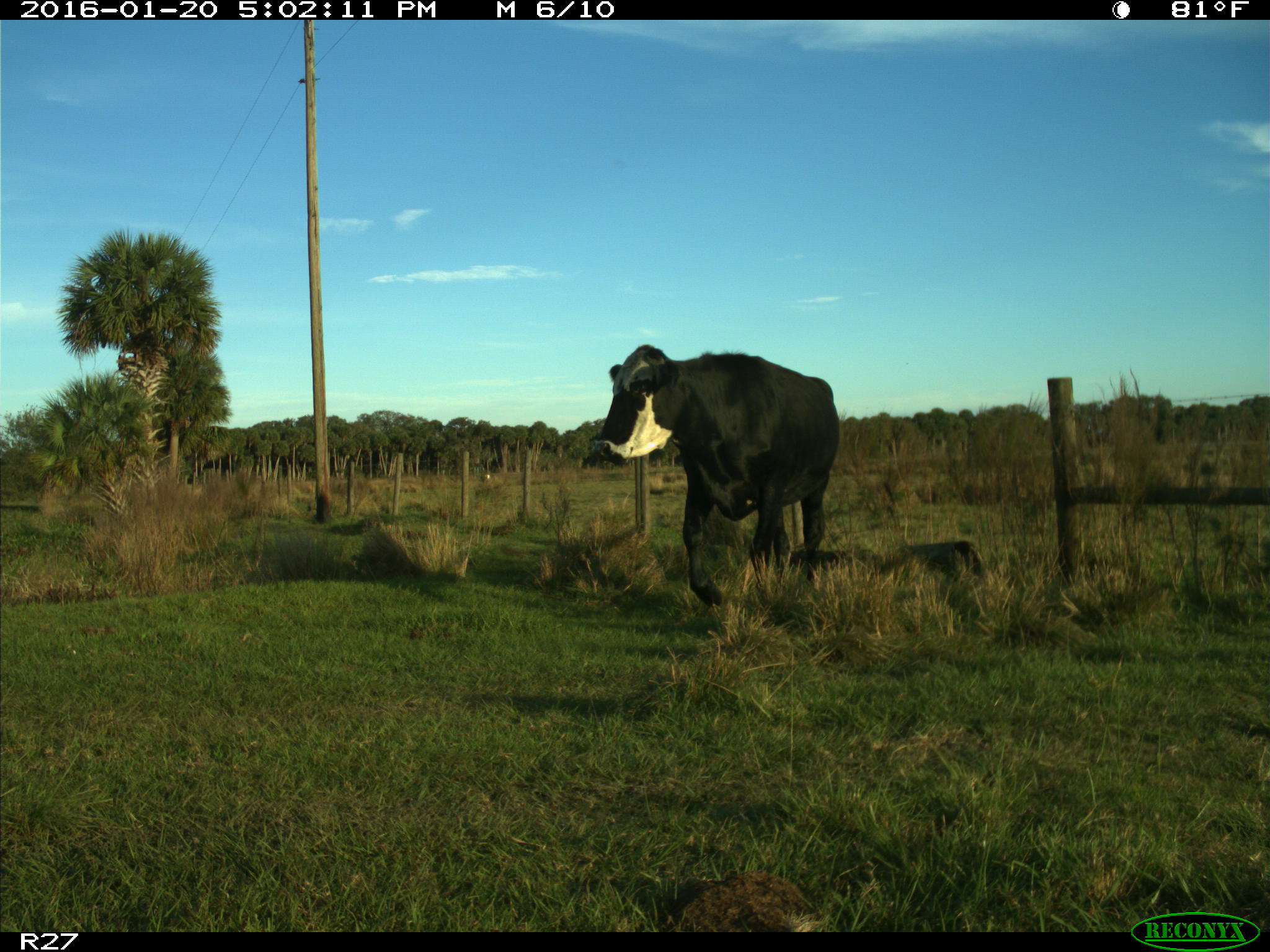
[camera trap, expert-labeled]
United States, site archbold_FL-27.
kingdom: Animalia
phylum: Chordata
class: Mammalia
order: Artiodactyla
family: Bovidae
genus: Bos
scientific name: Bos taurus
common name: domestic cow